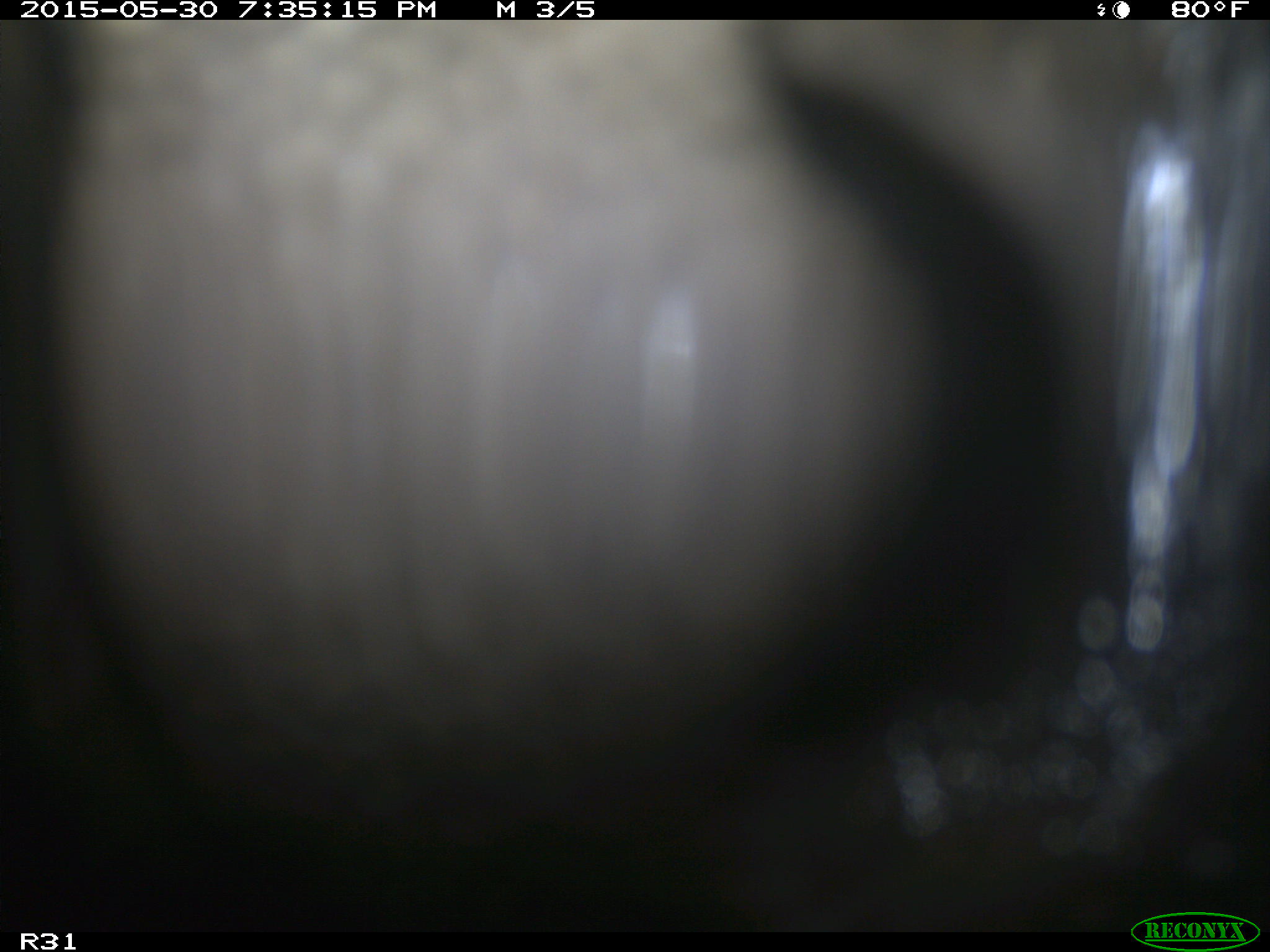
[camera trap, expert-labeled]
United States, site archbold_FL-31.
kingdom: Animalia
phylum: Chordata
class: Mammalia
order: Artiodactyla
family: Bovidae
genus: Bos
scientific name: Bos taurus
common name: domestic cow